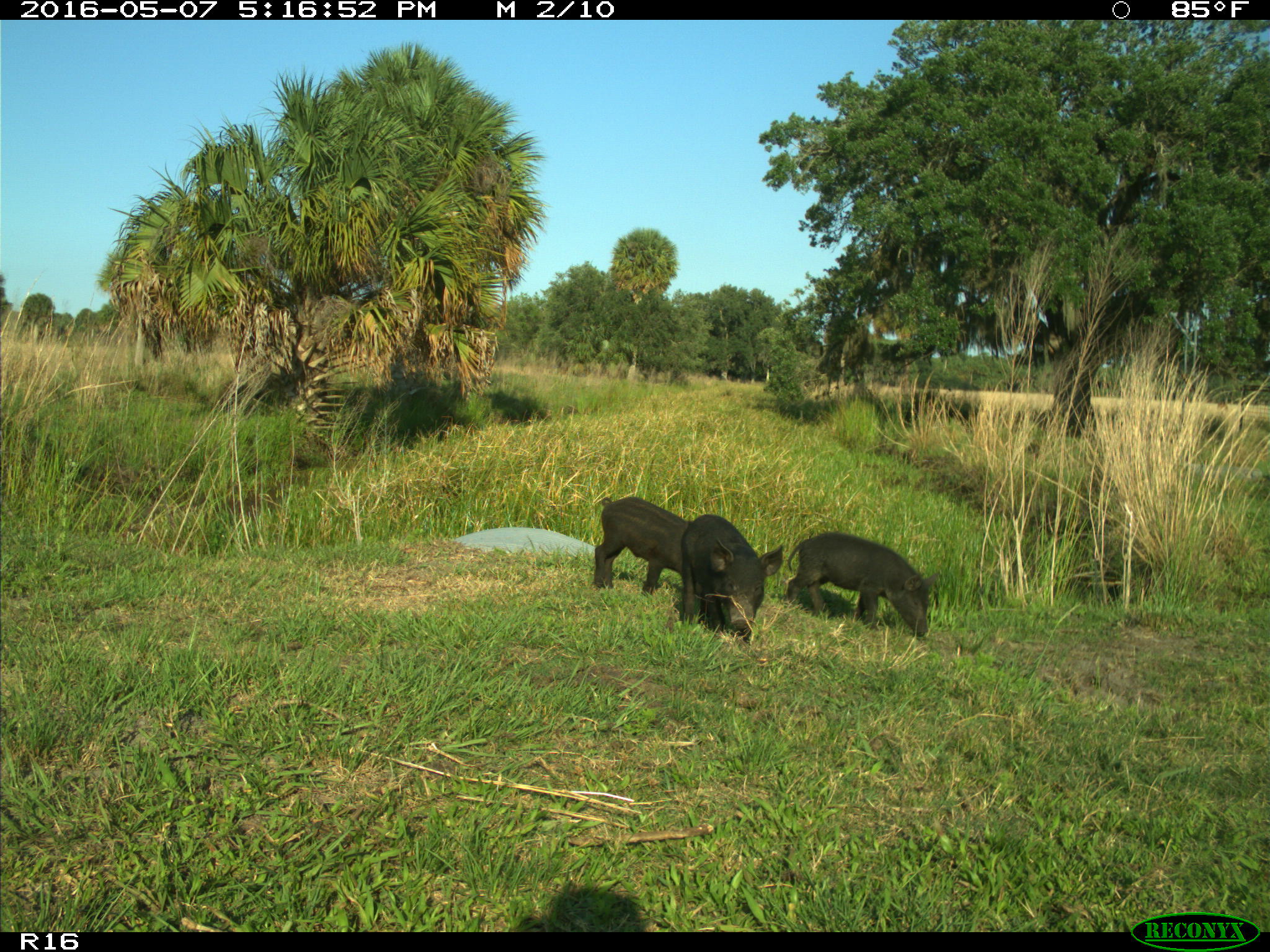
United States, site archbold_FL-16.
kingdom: Animalia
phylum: Chordata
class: Mammalia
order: Artiodactyla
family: Suidae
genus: Sus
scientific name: Sus scrofa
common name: wild boar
Sus scrofa (wild boar).